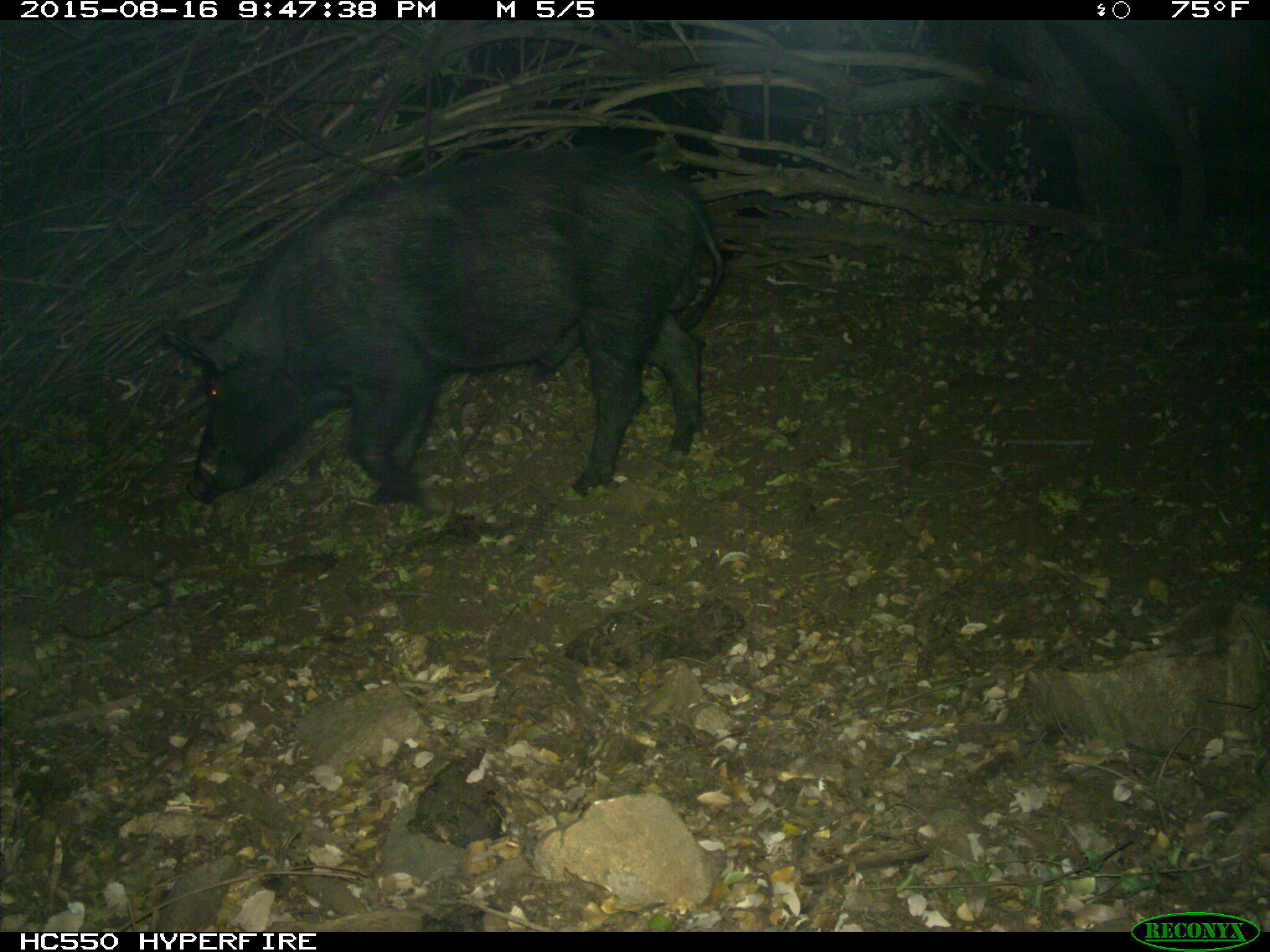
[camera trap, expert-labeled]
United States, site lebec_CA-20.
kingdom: Animalia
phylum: Chordata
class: Mammalia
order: Artiodactyla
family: Suidae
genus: Sus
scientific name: Sus scrofa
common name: wild boar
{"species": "Sus scrofa (wild boar)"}